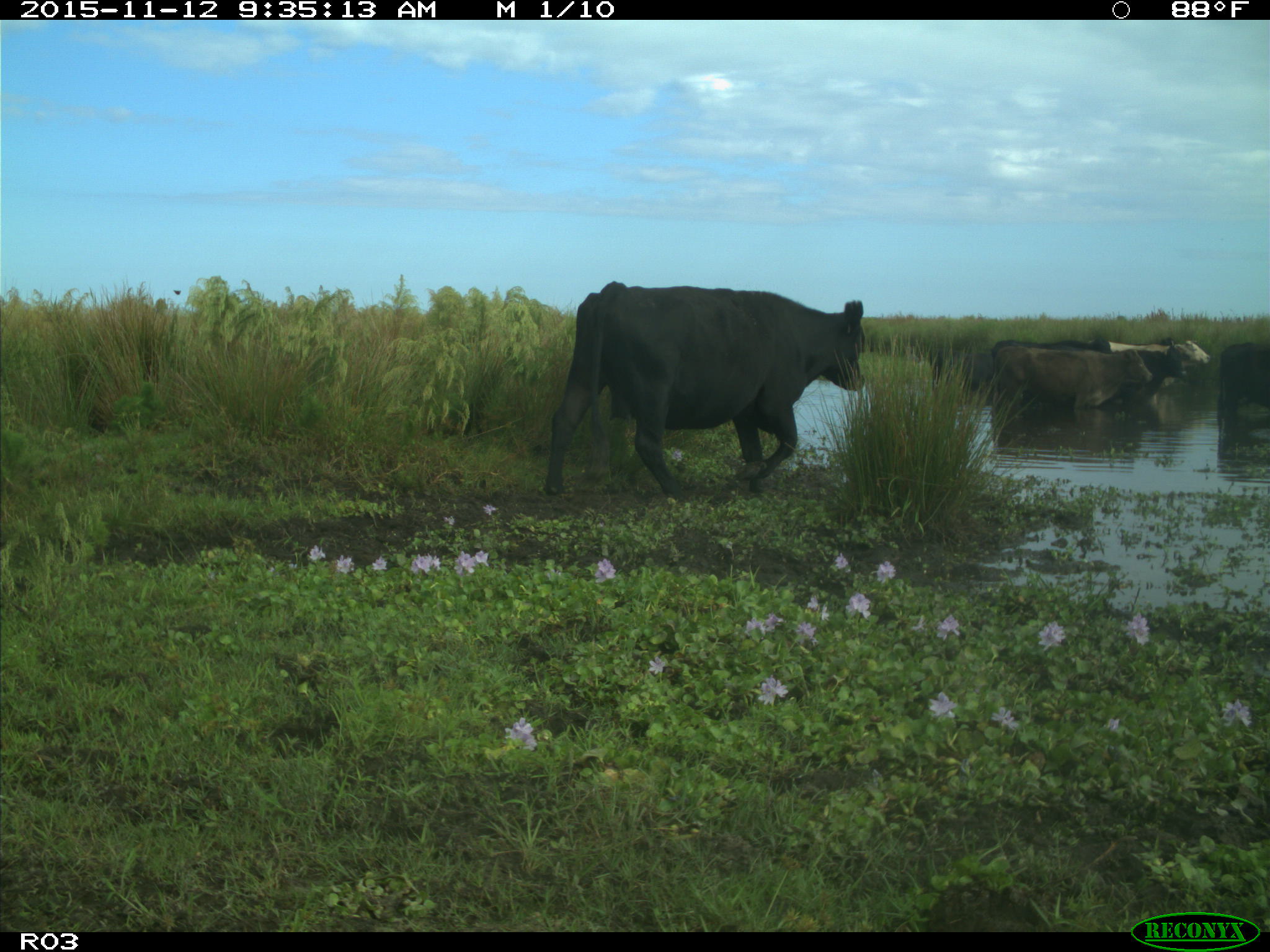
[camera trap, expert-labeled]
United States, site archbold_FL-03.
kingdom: Animalia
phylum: Chordata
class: Mammalia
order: Artiodactyla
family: Bovidae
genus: Bos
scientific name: Bos taurus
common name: domestic cow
Bos taurus (domestic cow).